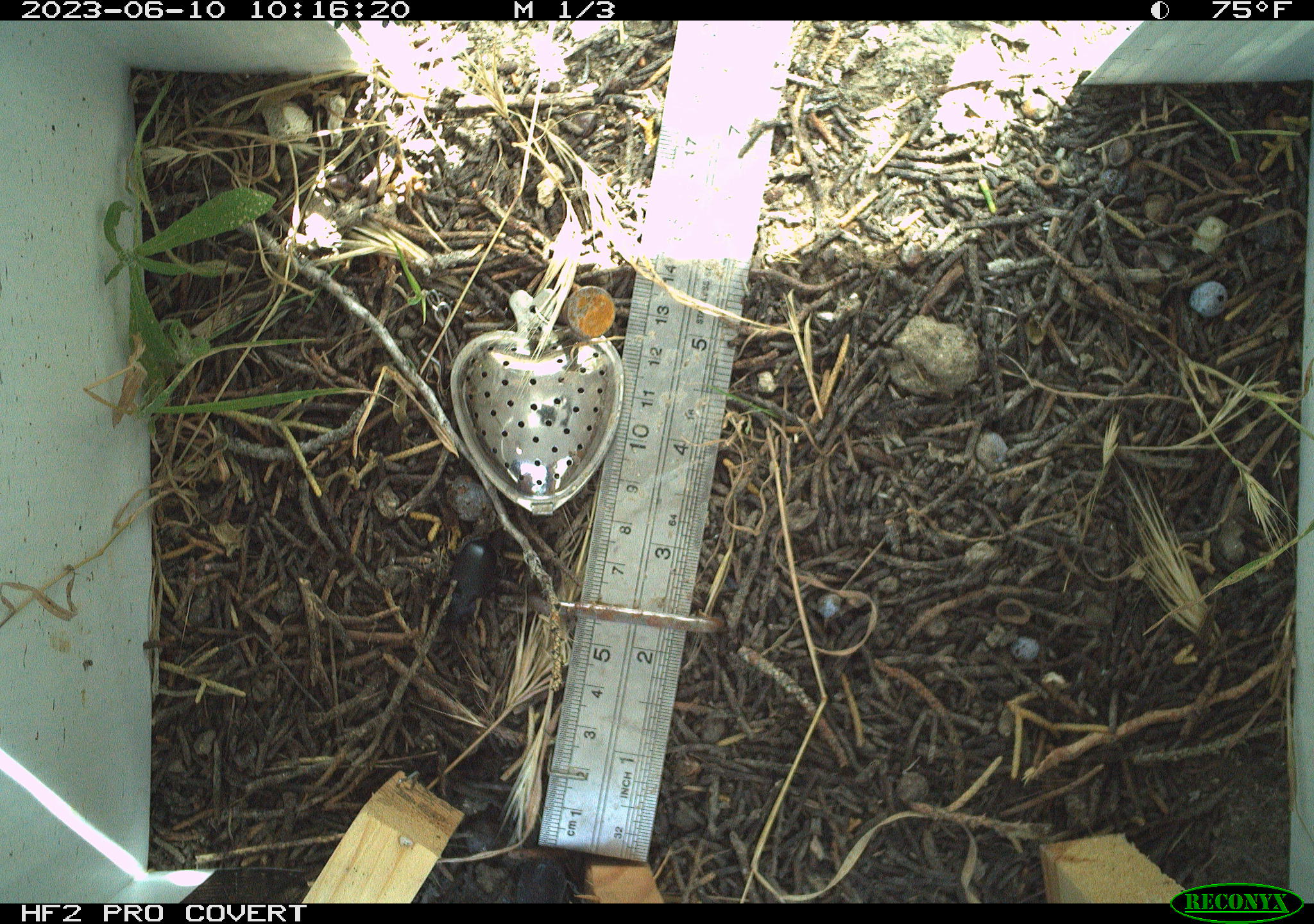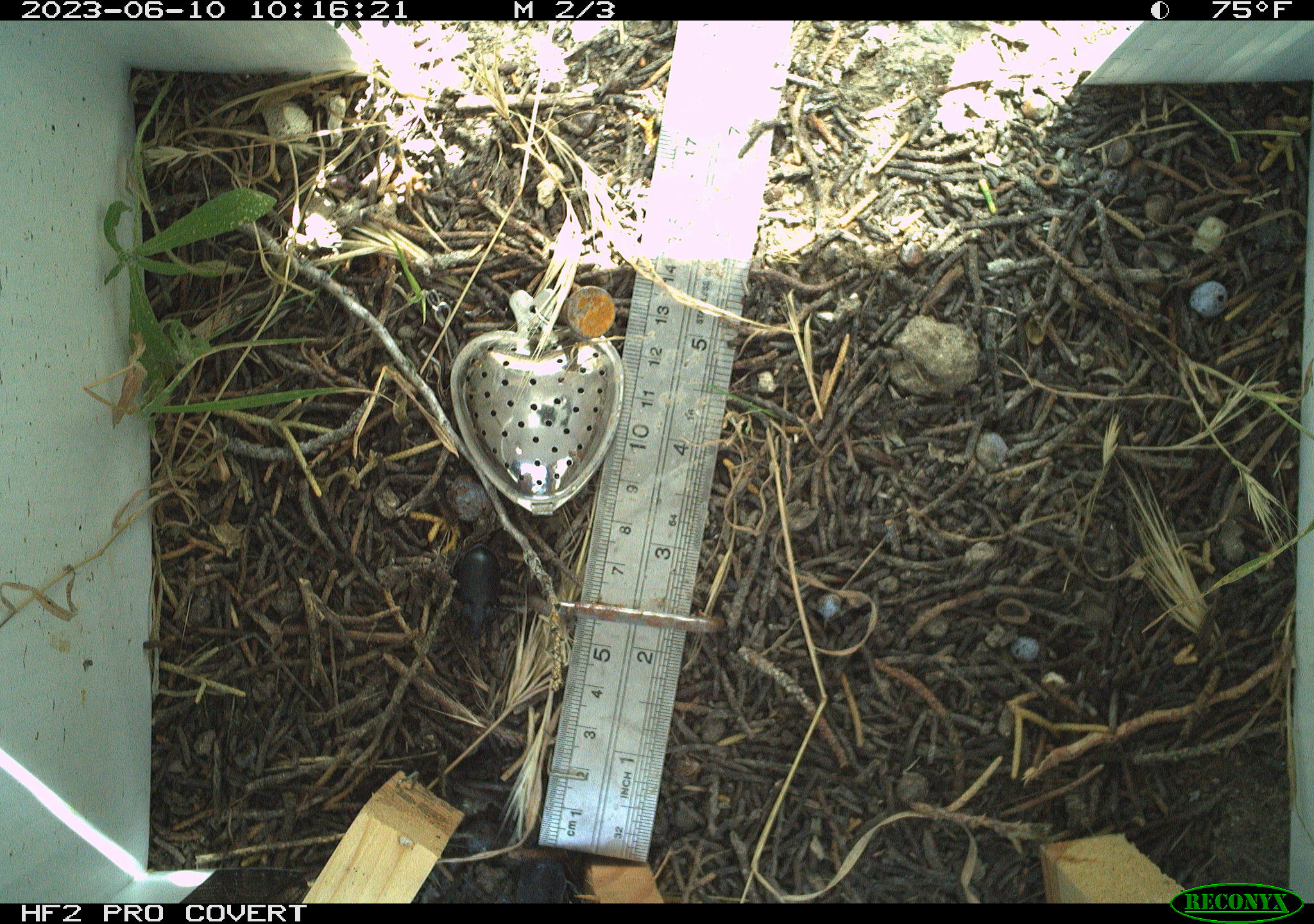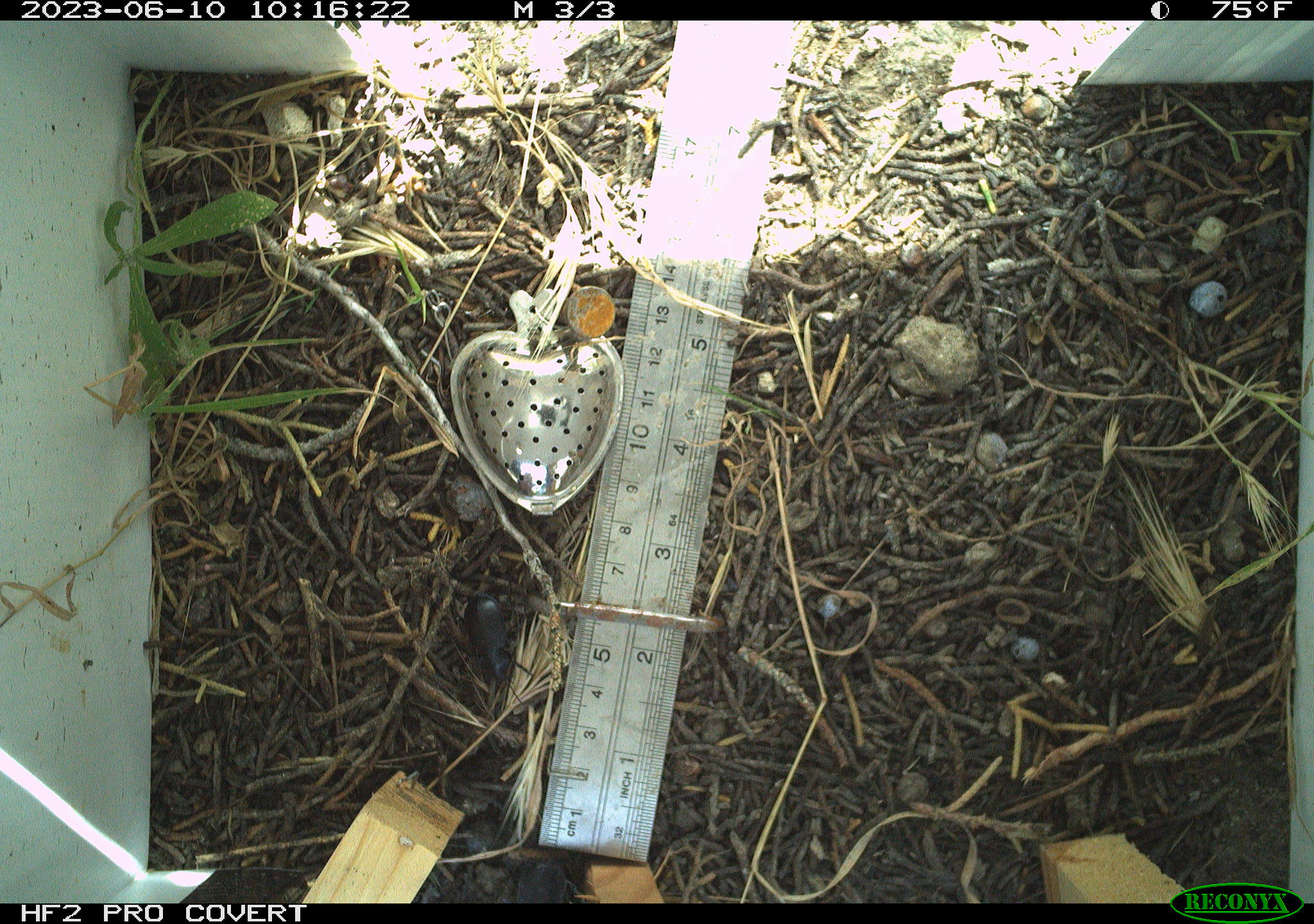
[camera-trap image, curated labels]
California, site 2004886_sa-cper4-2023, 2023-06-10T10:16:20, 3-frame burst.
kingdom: Animalia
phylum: Arthropoda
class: Insecta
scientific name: Insecta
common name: insect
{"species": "insect (Insecta)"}